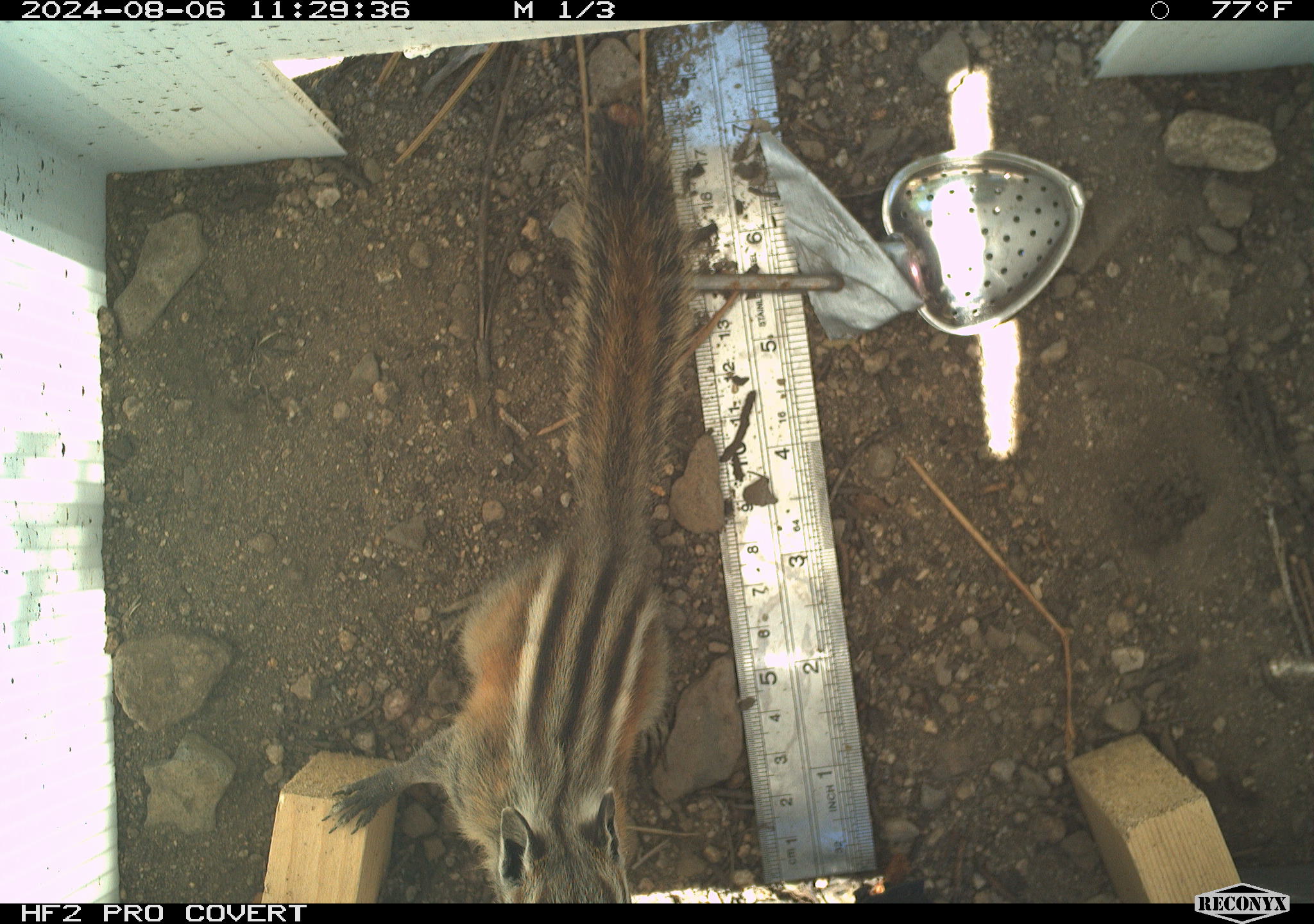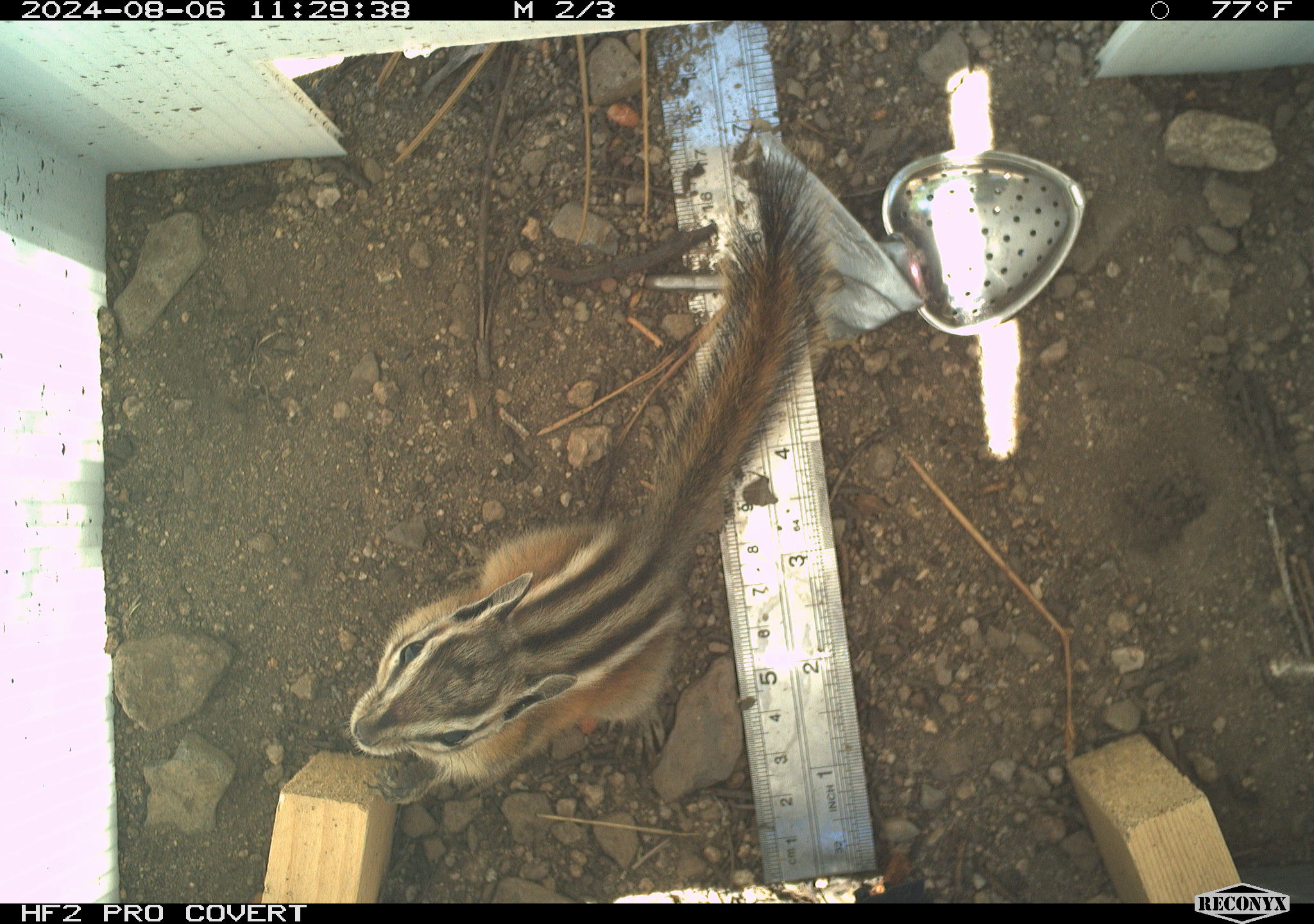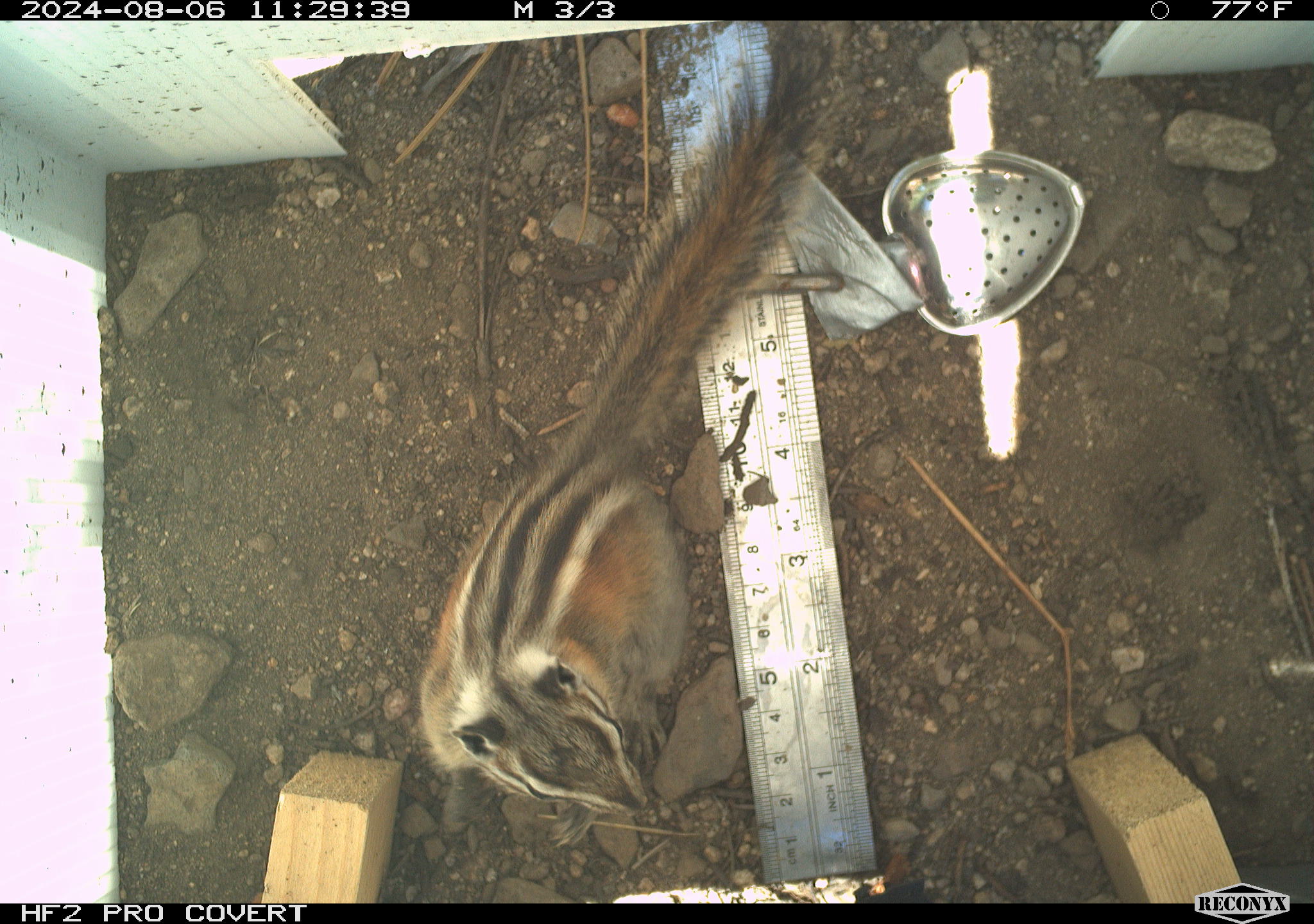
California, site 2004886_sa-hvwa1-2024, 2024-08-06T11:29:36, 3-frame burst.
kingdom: Animalia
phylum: Chordata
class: Mammalia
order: Rodentia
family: Sciuridae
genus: Neotamias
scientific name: Neotamias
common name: western chipmunks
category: neotamias species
Neotamias species (western chipmunks) (Neotamias).